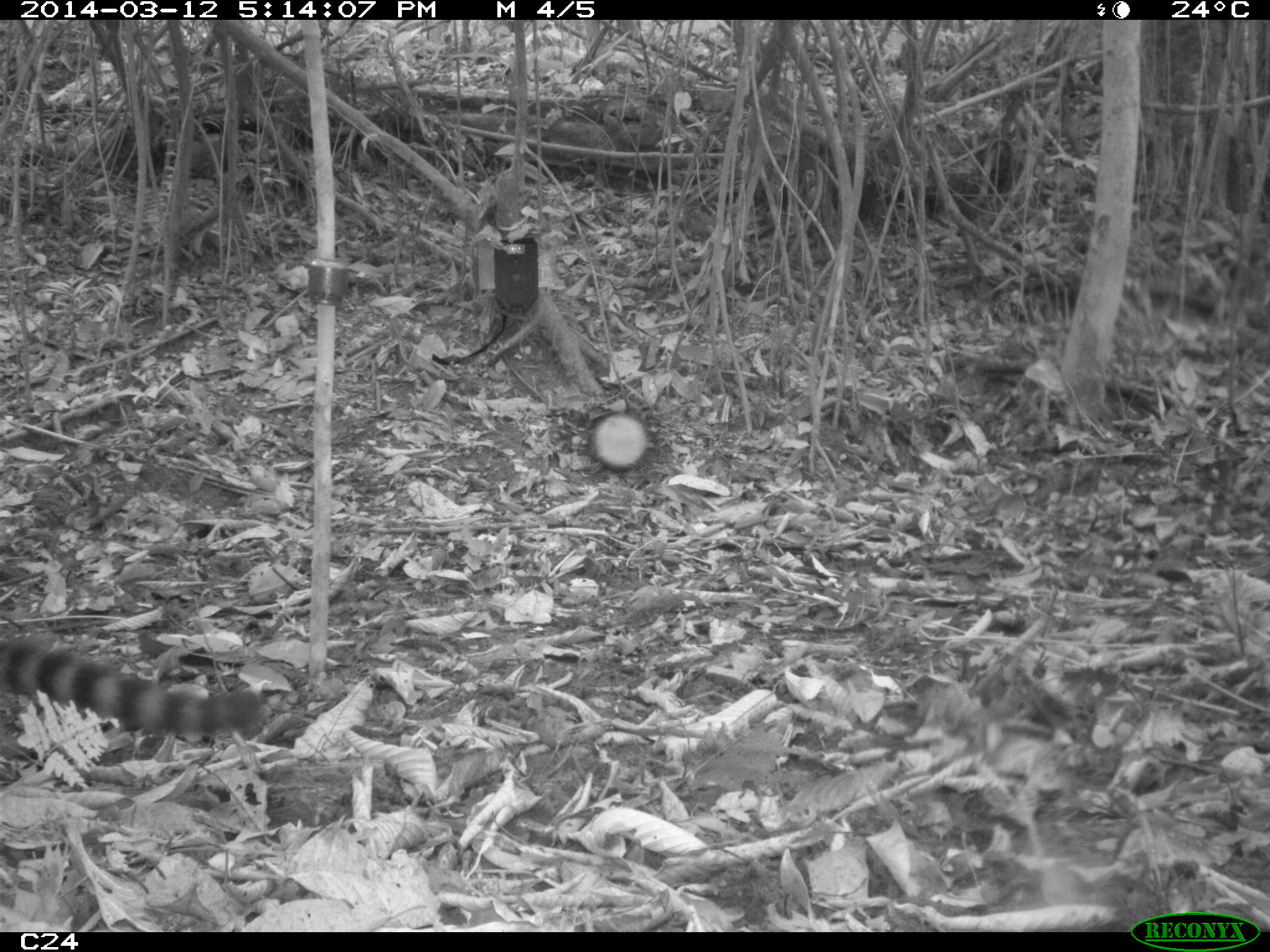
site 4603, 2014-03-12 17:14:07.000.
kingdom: Animalia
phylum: Chordata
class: Mammalia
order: Carnivora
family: Procyonidae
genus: Nasua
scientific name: Nasua nasua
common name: south american coati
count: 4